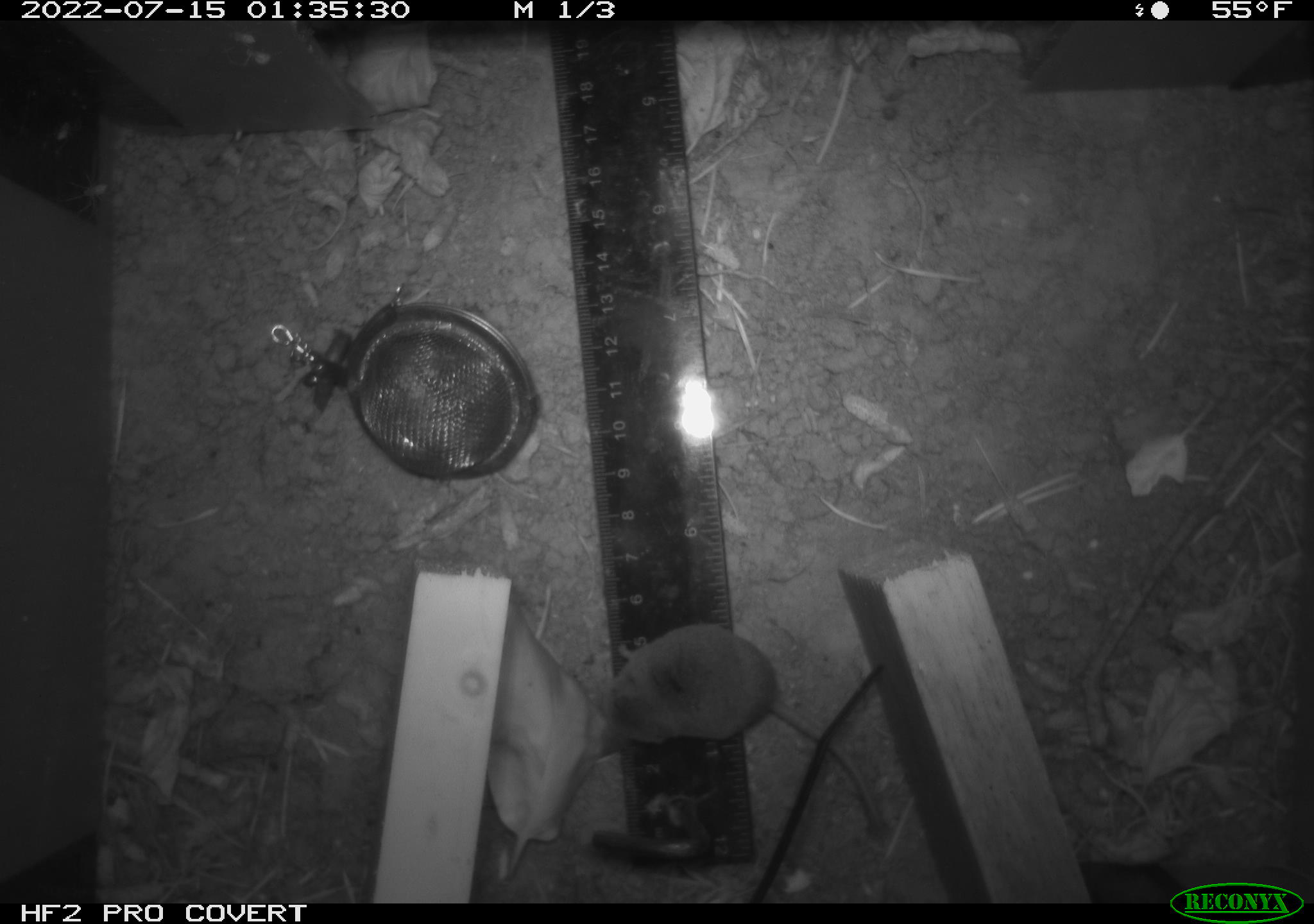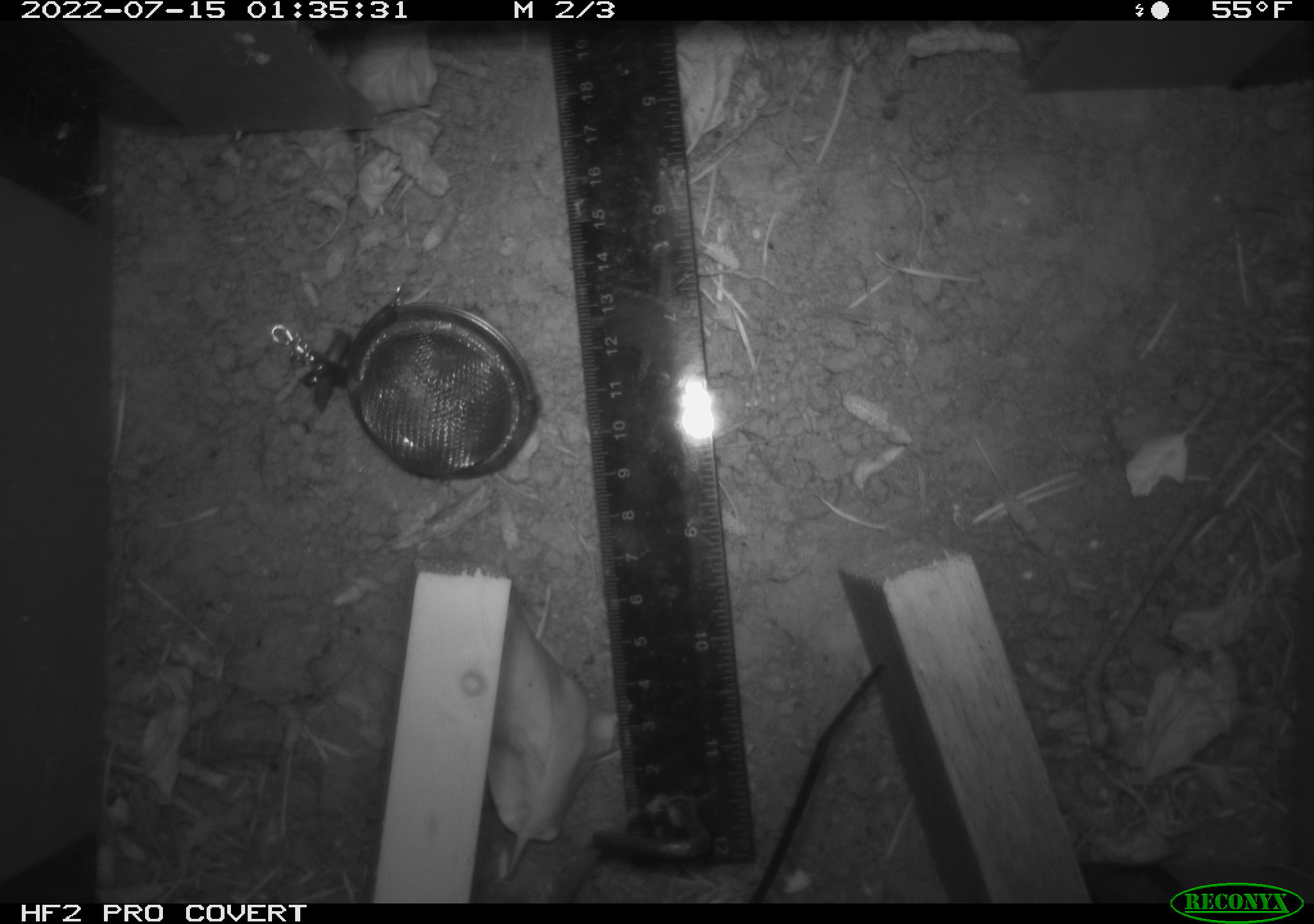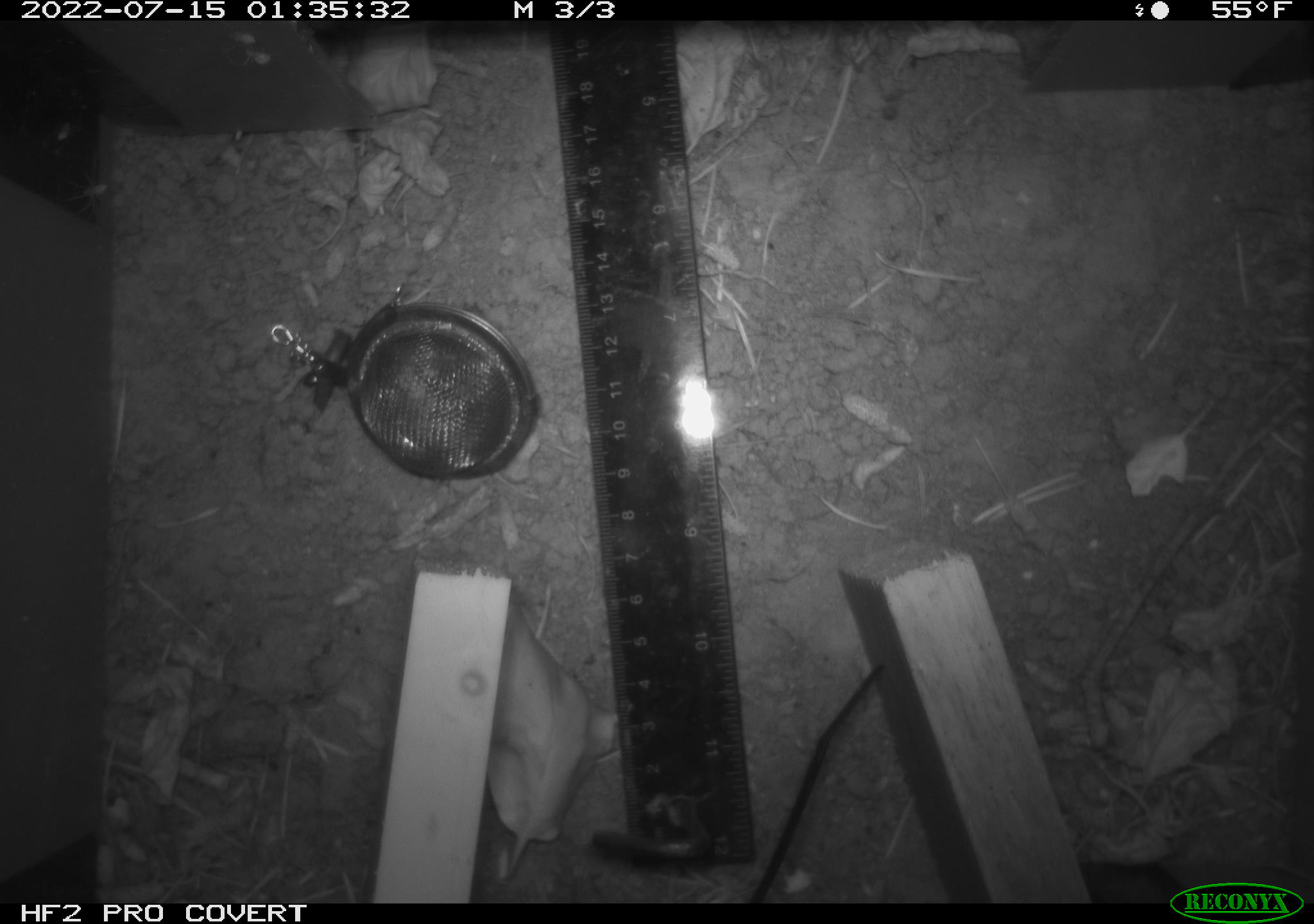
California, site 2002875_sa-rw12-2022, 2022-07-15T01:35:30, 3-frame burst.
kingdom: Animalia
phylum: Chordata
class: Mammalia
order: Eulipotyphla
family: Soricidae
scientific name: Soricidae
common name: shrews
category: soricidae family